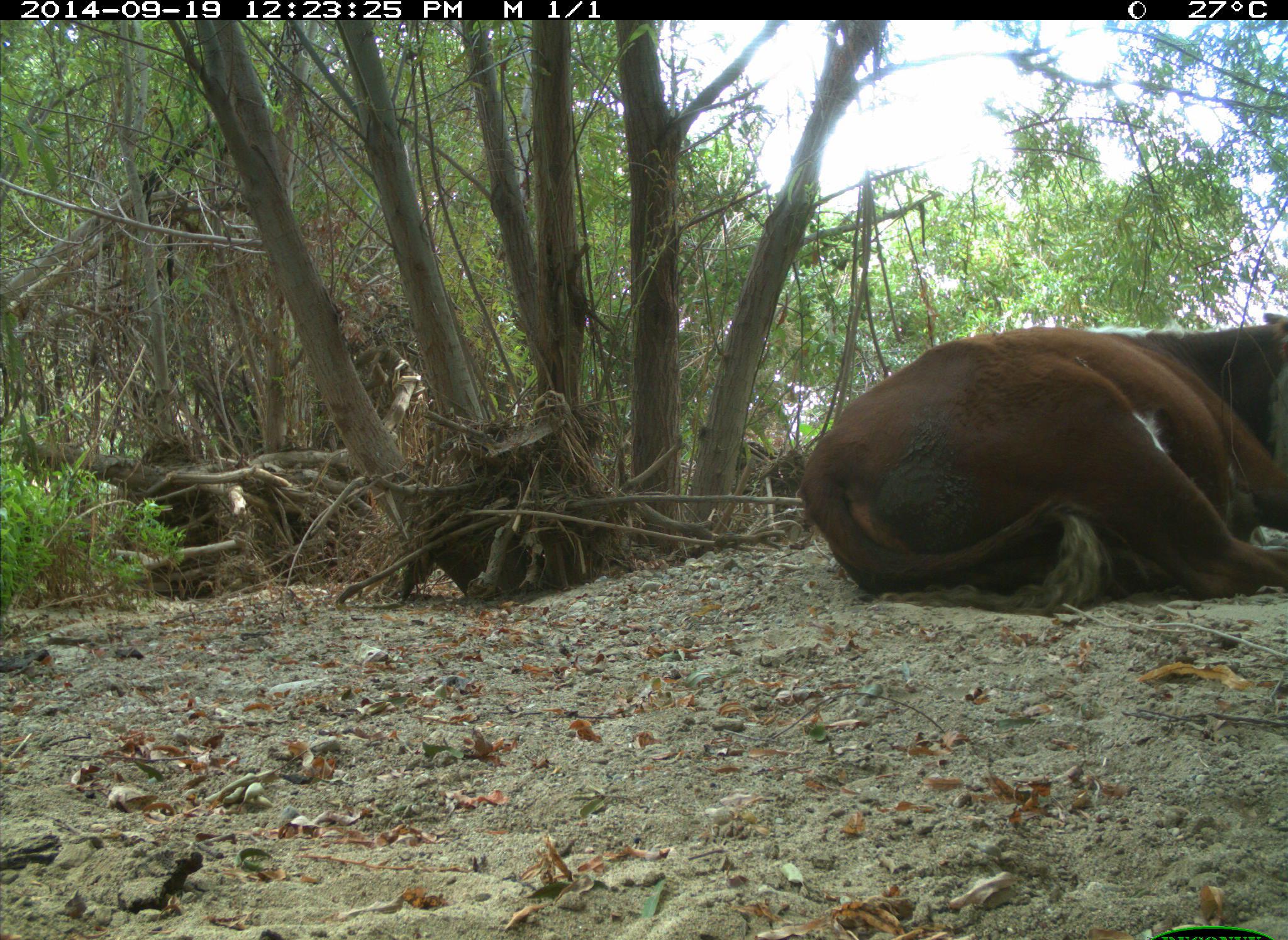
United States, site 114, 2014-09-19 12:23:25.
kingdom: Animalia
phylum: Chordata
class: Mammalia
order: Artiodactyla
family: Bovidae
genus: Bos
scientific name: Bos taurus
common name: cow